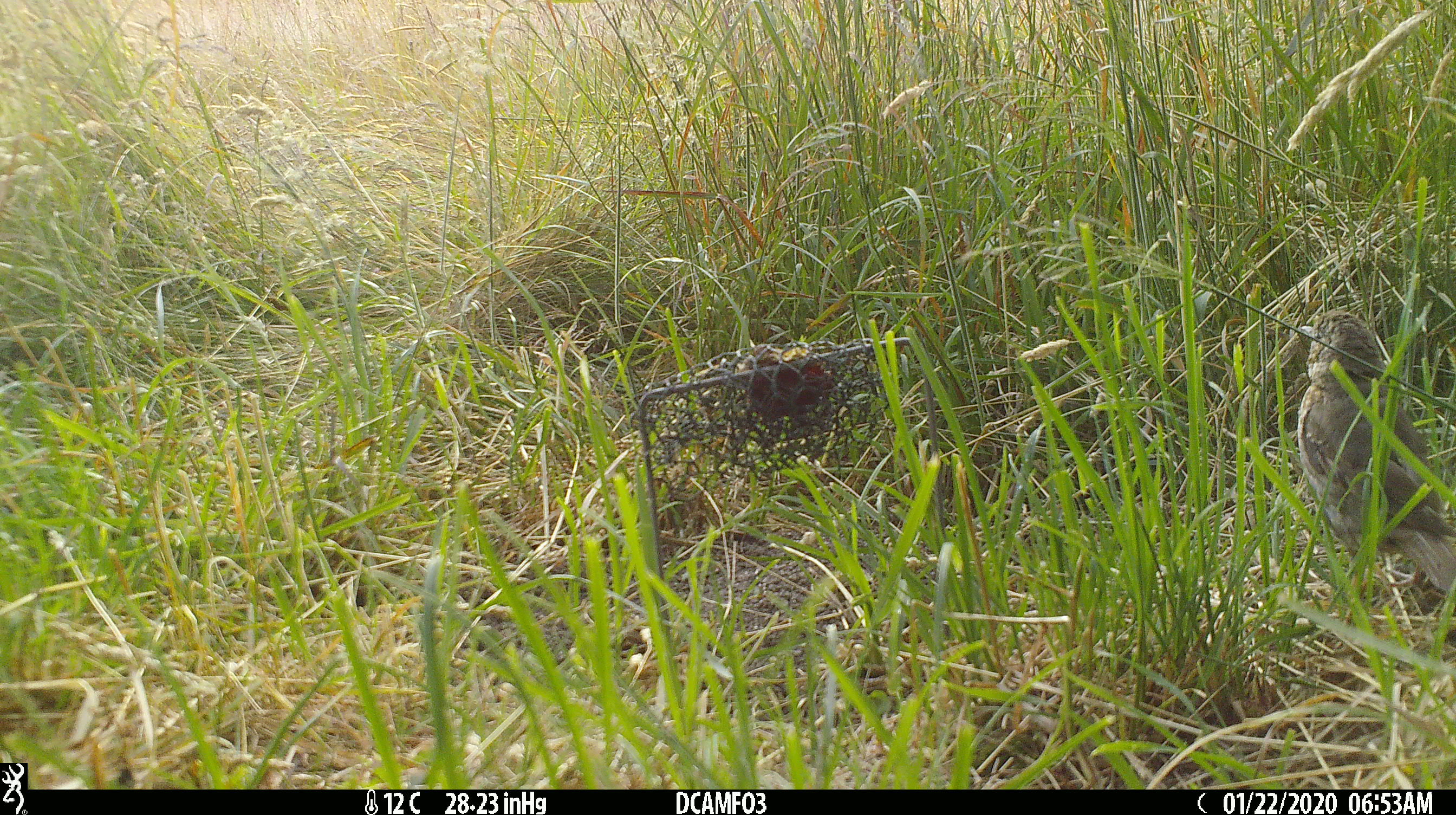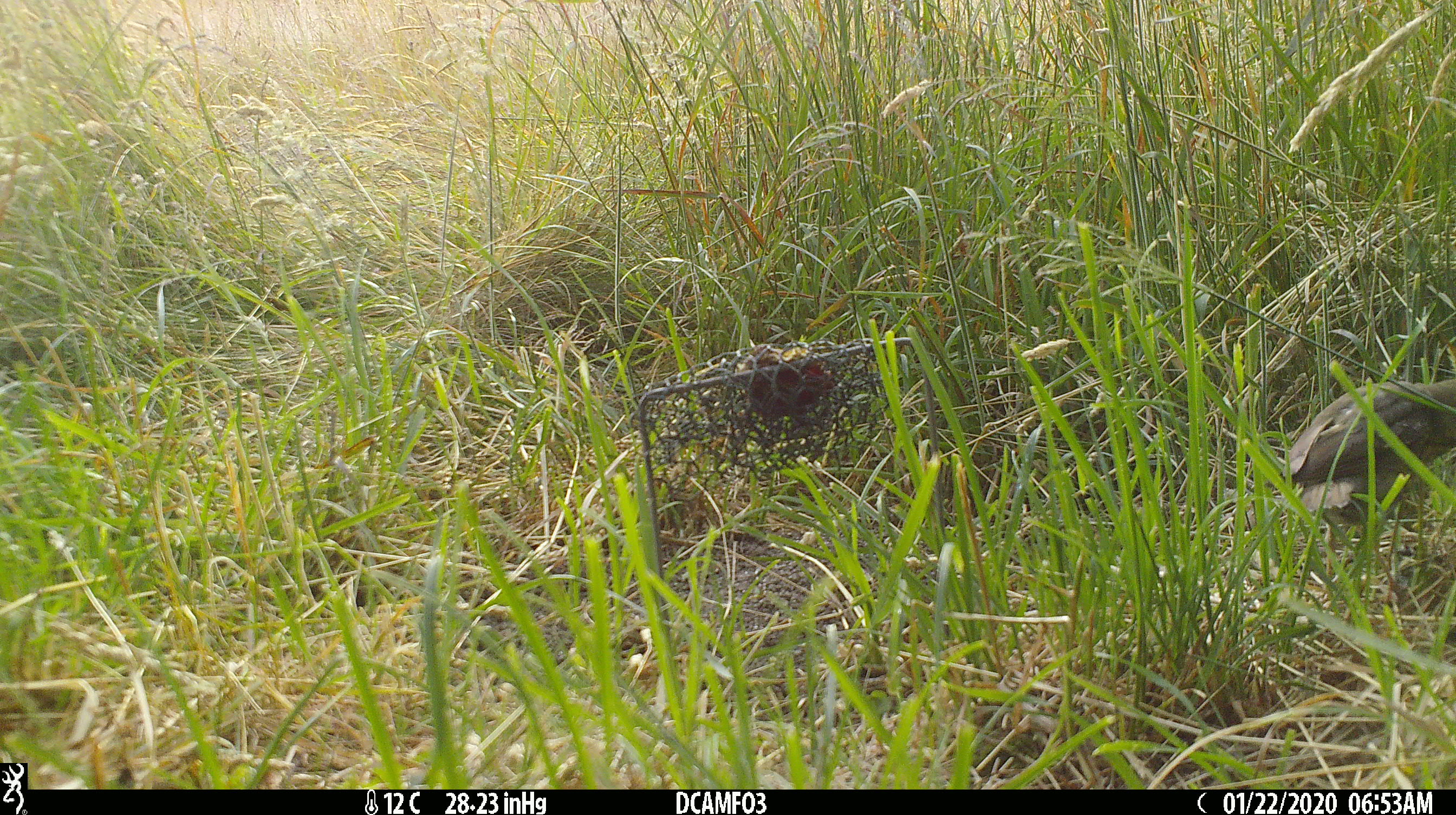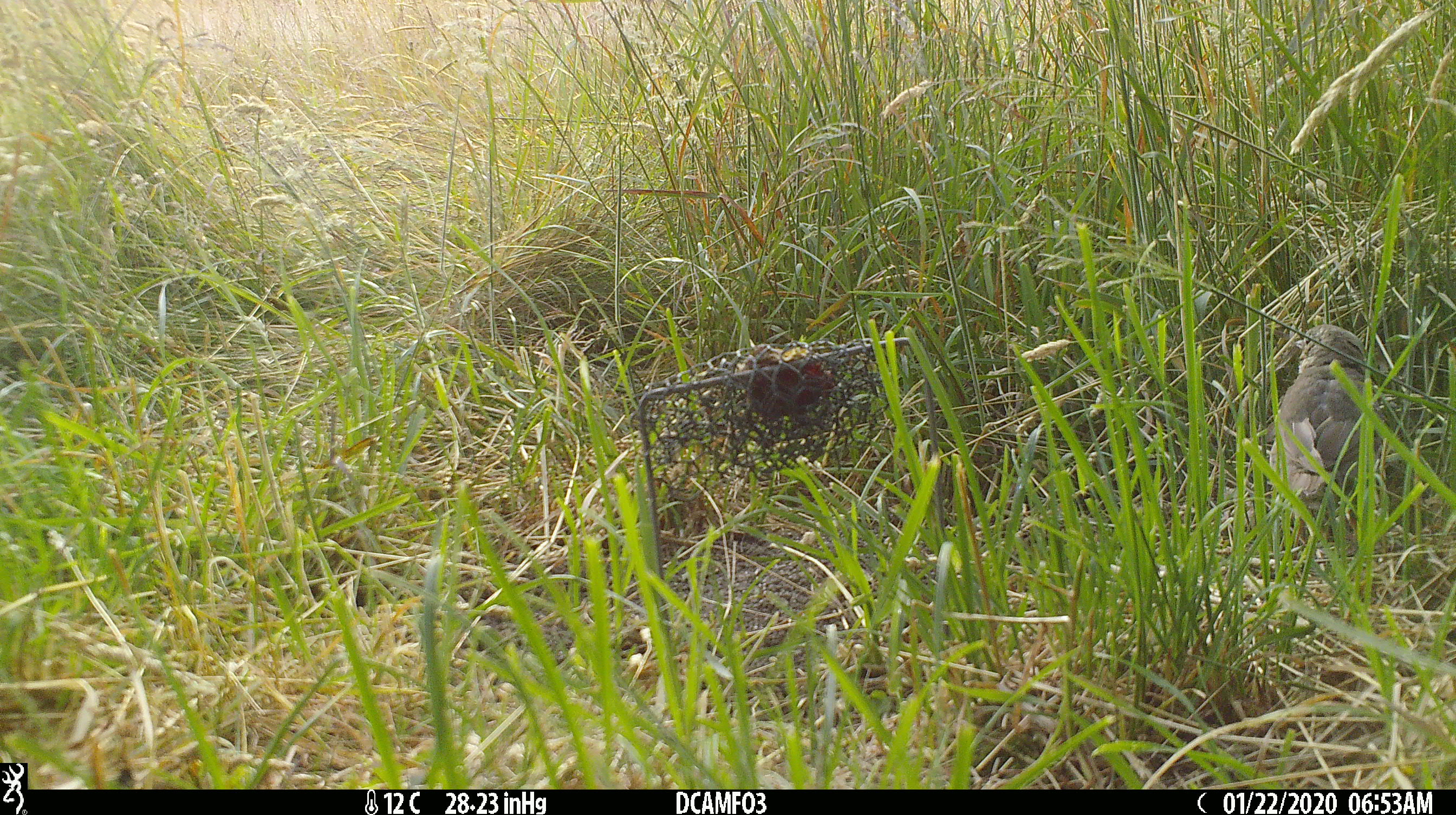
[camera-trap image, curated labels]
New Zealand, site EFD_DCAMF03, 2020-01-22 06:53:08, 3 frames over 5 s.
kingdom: Animalia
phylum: Chordata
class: Aves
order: Passeriformes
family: Turdidae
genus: Turdus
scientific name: Turdus philomelos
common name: song thrush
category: thrush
Thrush (song thrush) (Turdus philomelos).